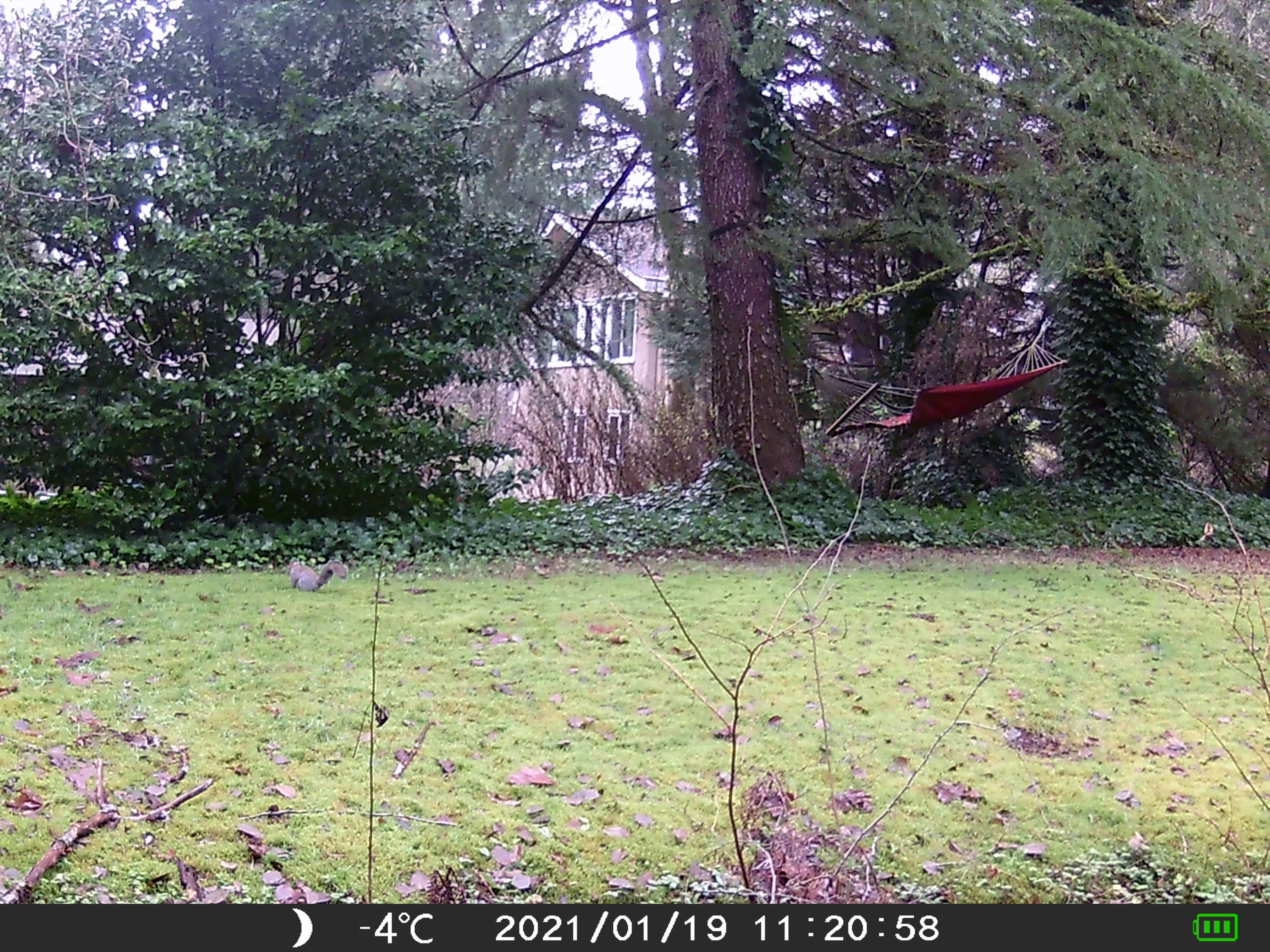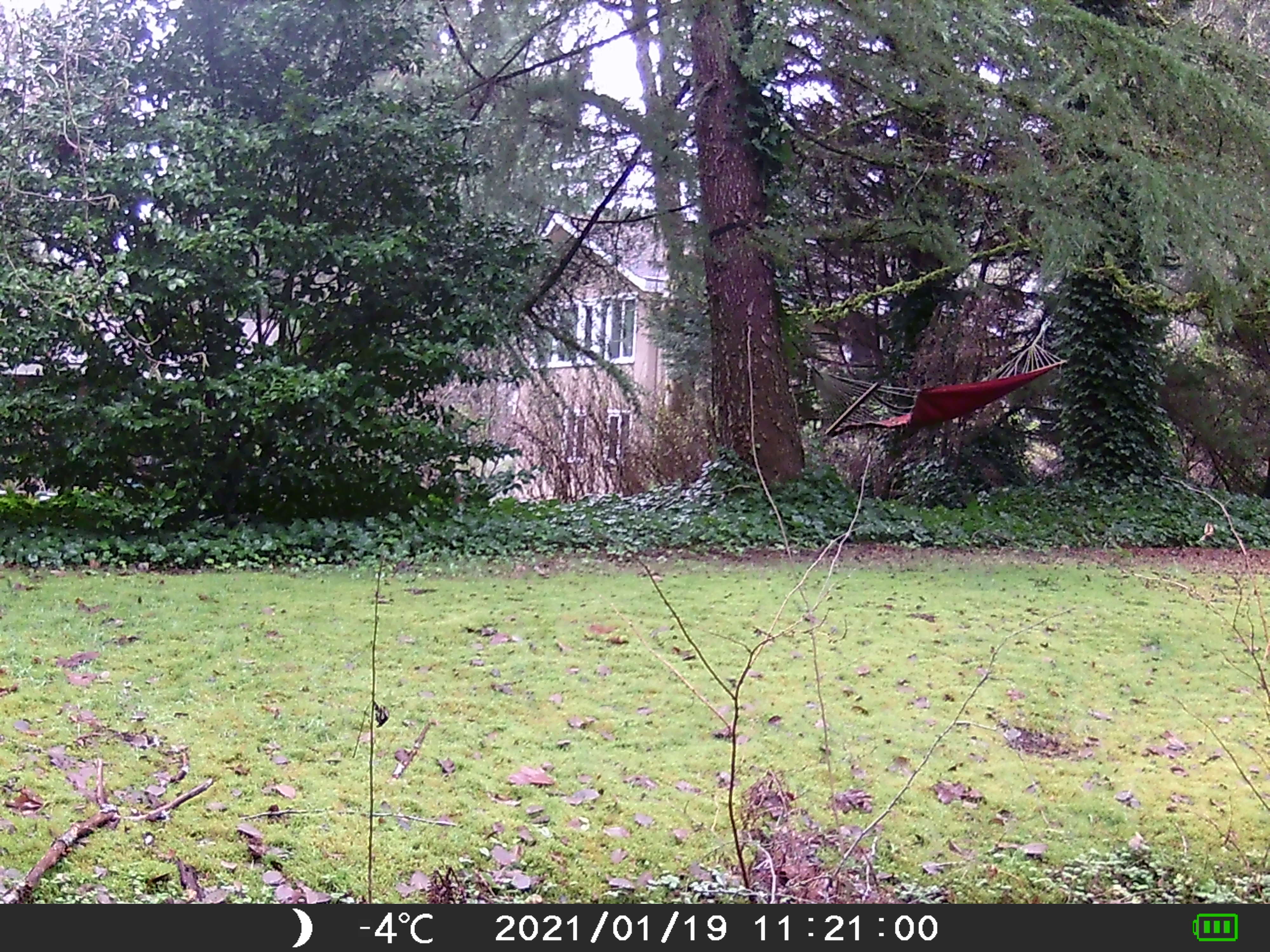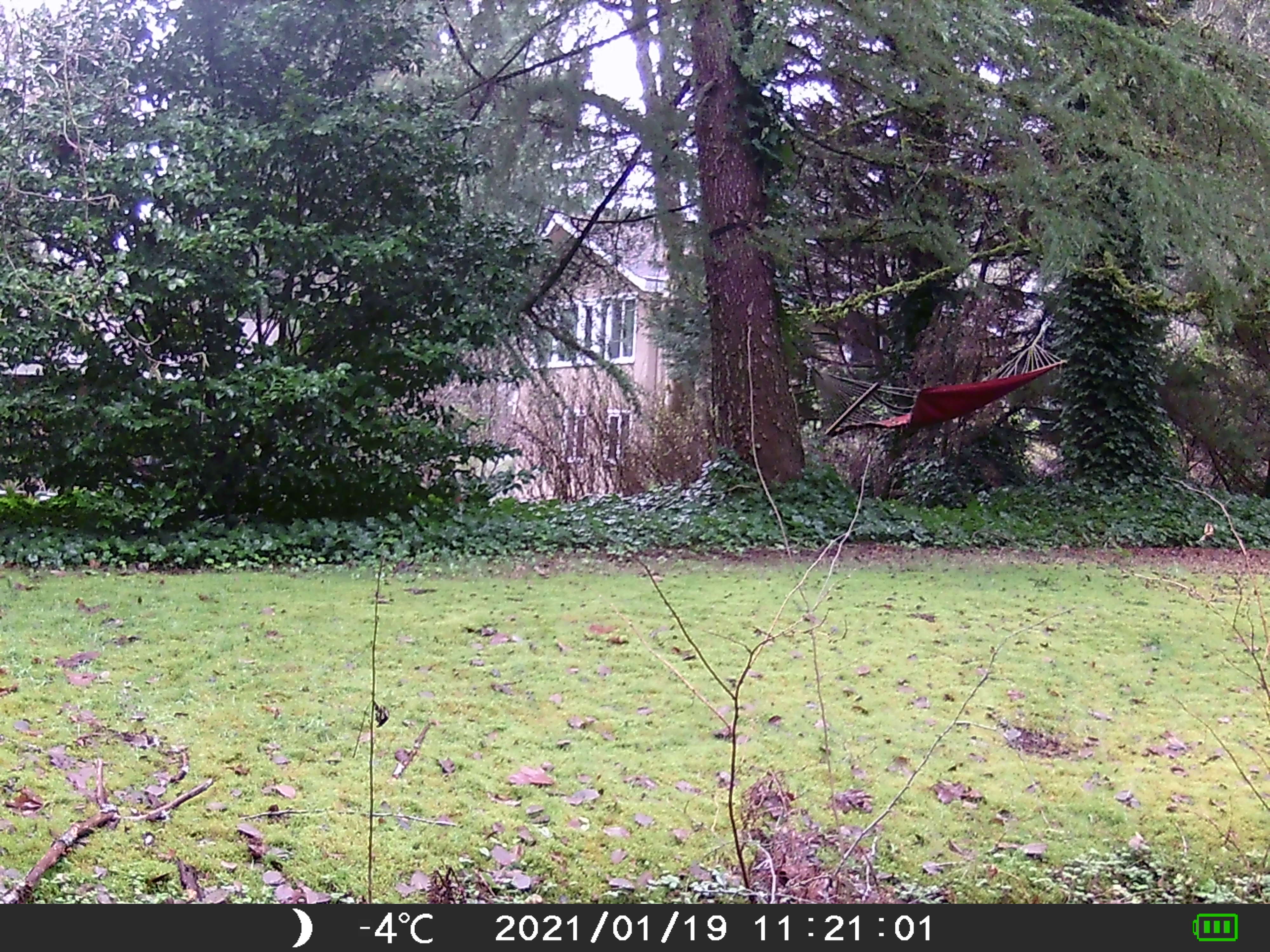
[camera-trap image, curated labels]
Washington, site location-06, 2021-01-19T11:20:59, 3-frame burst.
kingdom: Animalia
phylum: Chordata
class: Mammalia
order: Rodentia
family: Sciuridae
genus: Sciurus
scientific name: Sciurus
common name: squirrel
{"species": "squirrel (Sciurus)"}